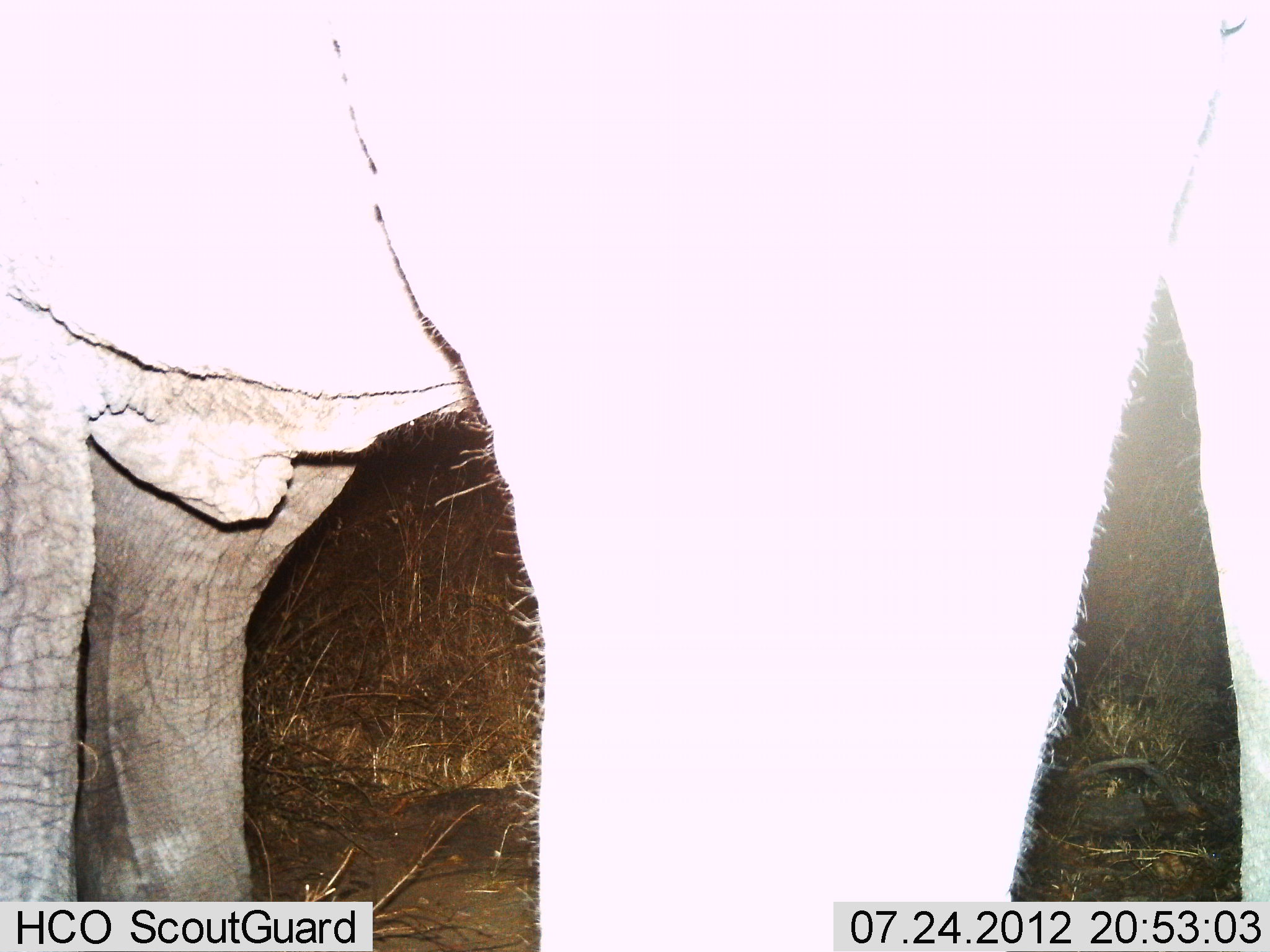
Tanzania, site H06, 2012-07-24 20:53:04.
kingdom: Animalia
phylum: Chordata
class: Mammalia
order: Proboscidea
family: Elephantidae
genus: Loxodonta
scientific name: Loxodonta africana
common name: african bush elephant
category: elephant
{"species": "elephant (african bush elephant) (Loxodonta africana)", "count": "1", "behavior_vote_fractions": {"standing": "100%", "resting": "0%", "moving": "0%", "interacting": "0%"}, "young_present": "0%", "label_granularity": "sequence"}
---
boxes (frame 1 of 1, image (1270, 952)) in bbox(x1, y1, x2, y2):
animal: bbox(0, 0, 1269, 951)